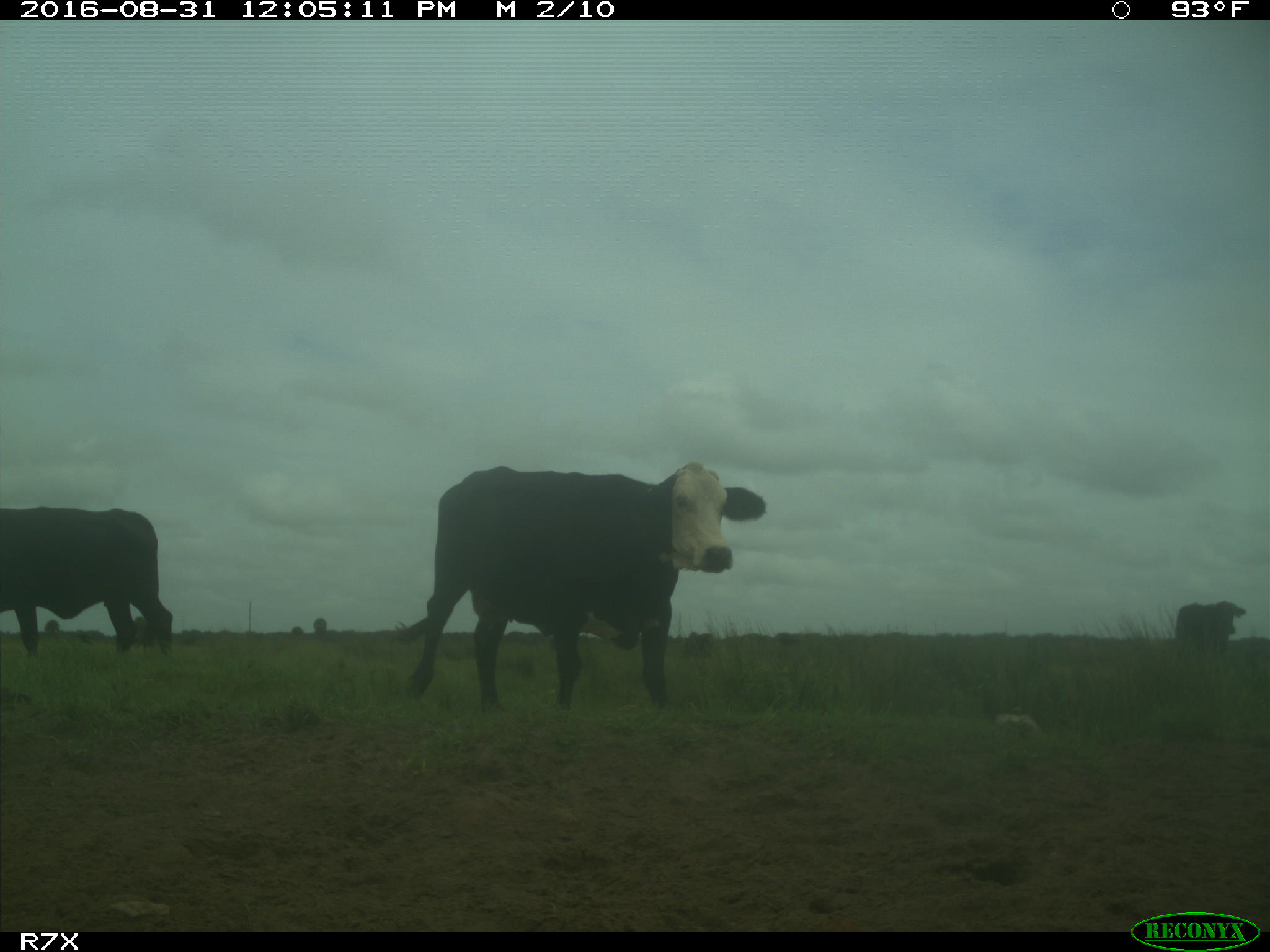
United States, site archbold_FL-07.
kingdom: Animalia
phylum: Chordata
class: Mammalia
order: Artiodactyla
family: Bovidae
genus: Bos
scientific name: Bos taurus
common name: domestic cow